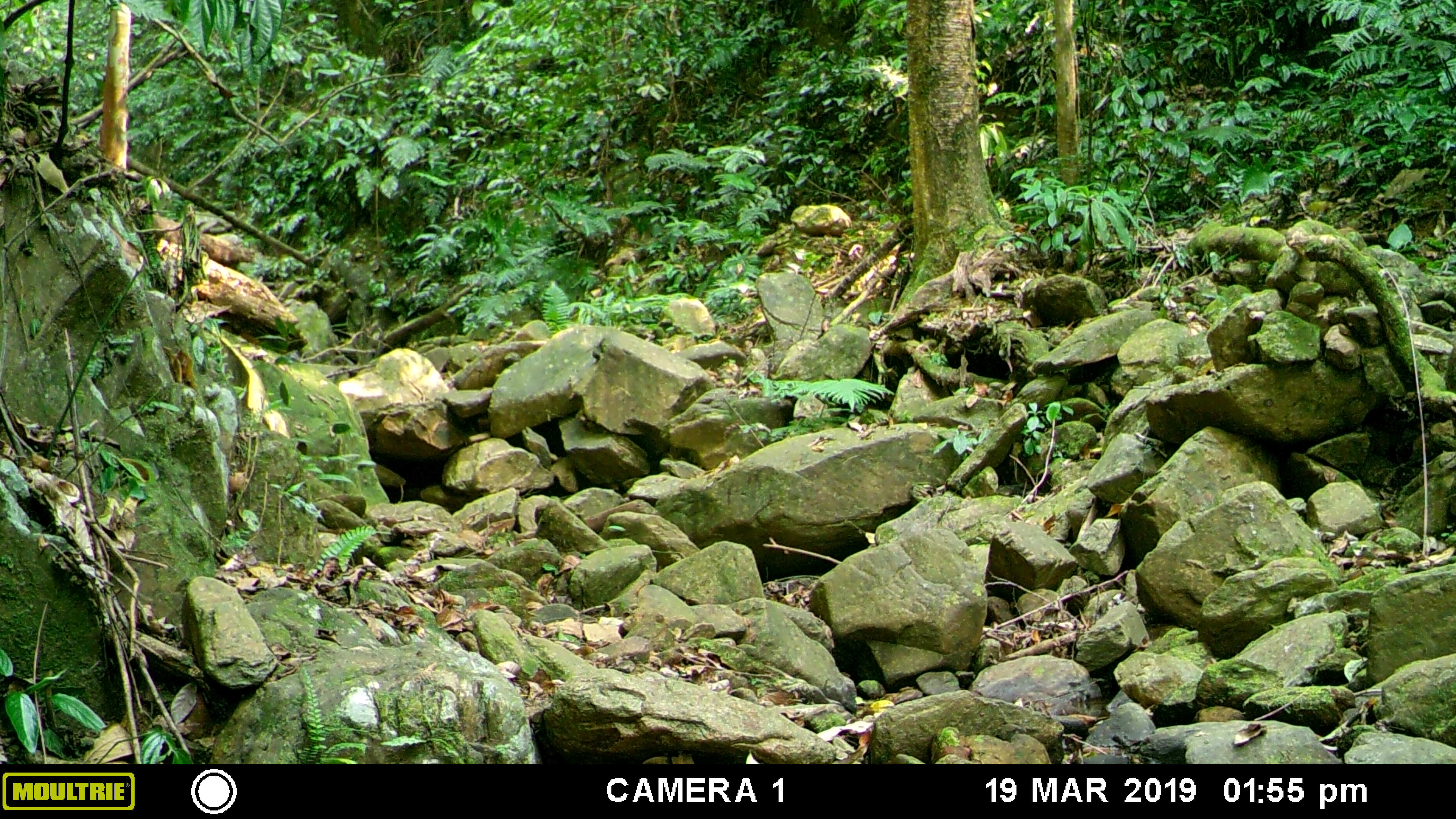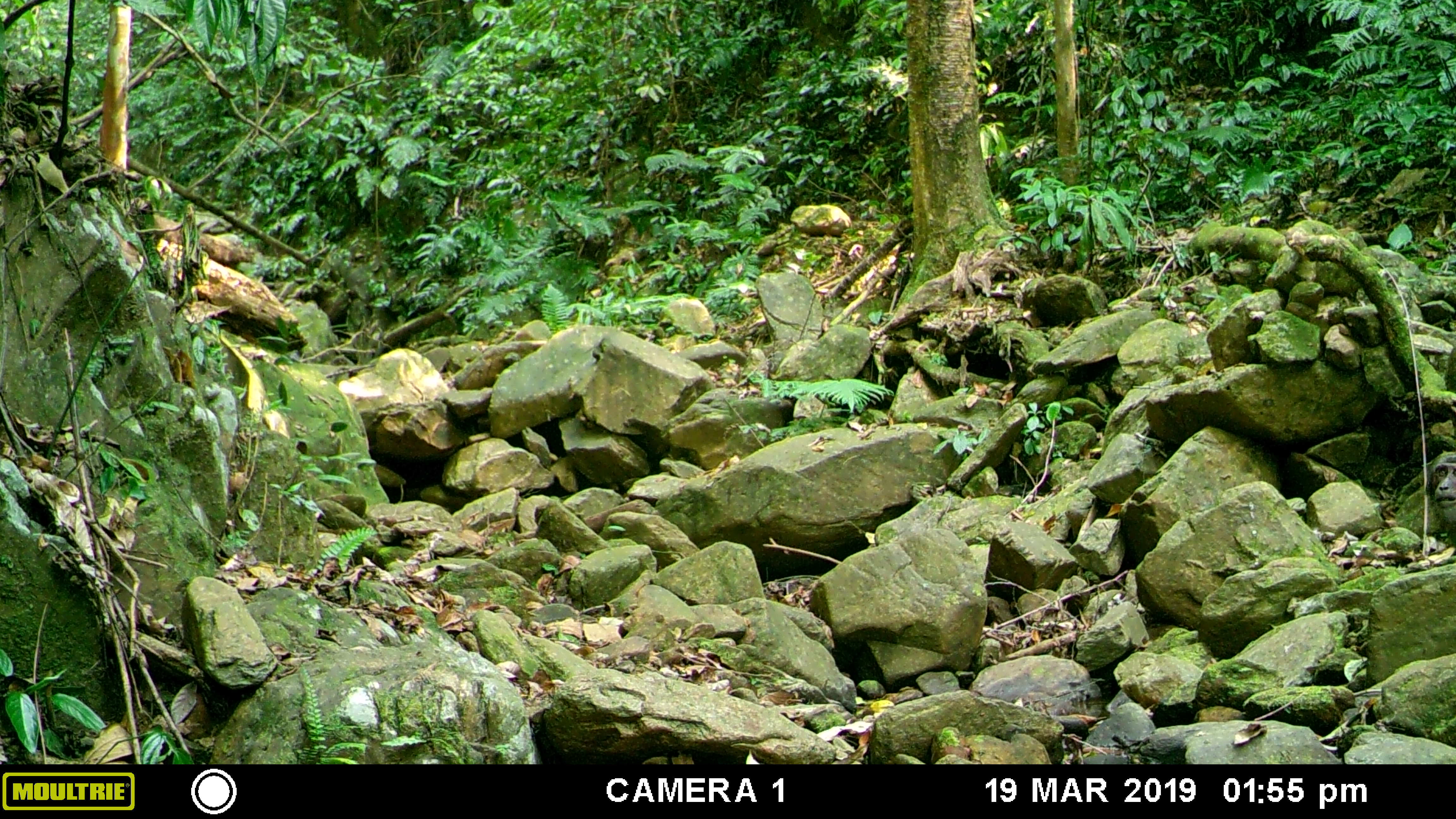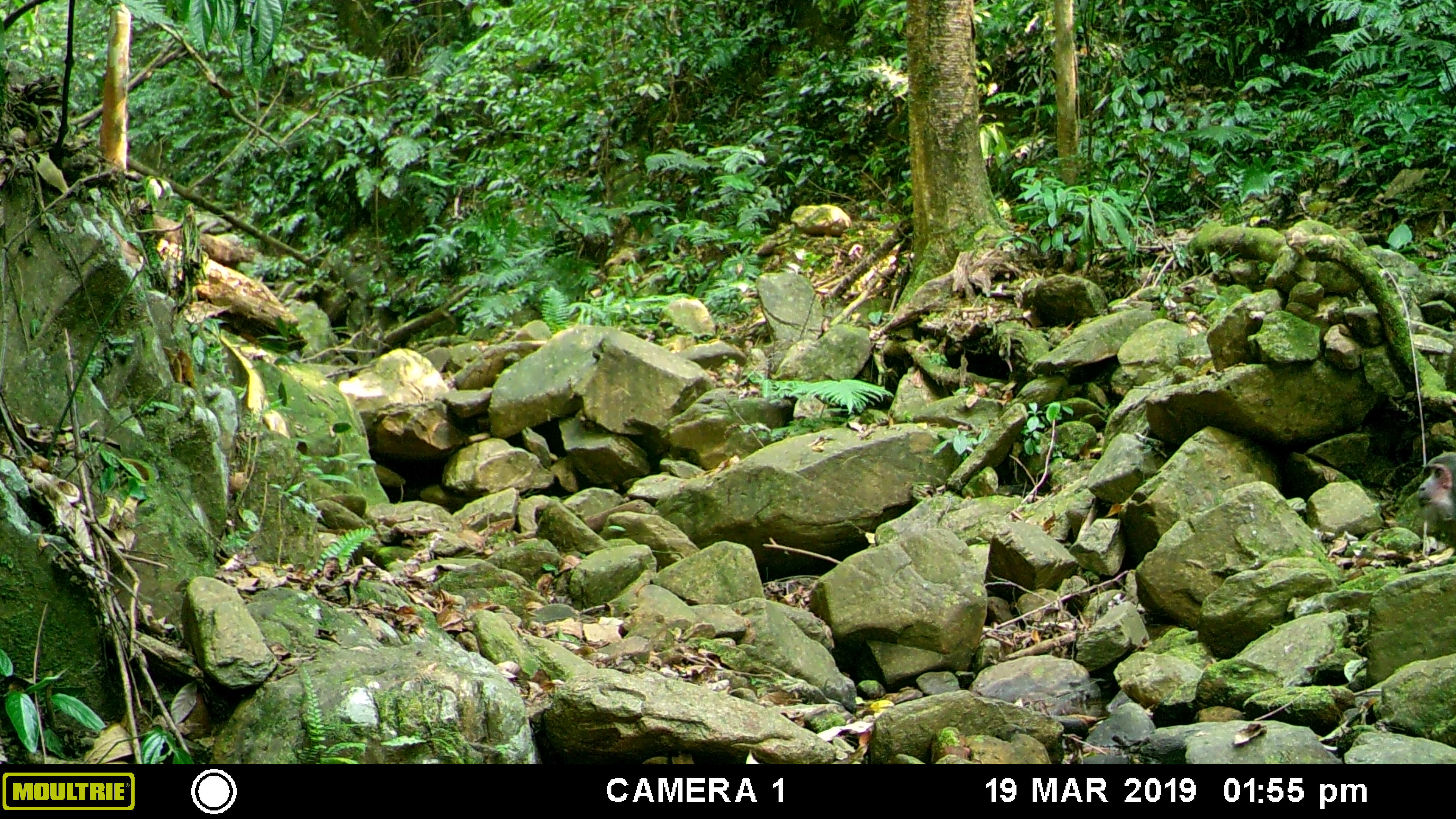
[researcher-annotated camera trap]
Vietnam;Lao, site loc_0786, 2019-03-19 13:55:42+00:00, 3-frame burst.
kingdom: Animalia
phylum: Chordata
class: Mammalia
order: Primates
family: Cercopithecidae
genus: Macaca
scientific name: Macaca arctoides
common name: stump-tailed macaque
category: stump tailed macaque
Stump tailed macaque (stump-tailed macaque) (Macaca arctoides). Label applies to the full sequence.